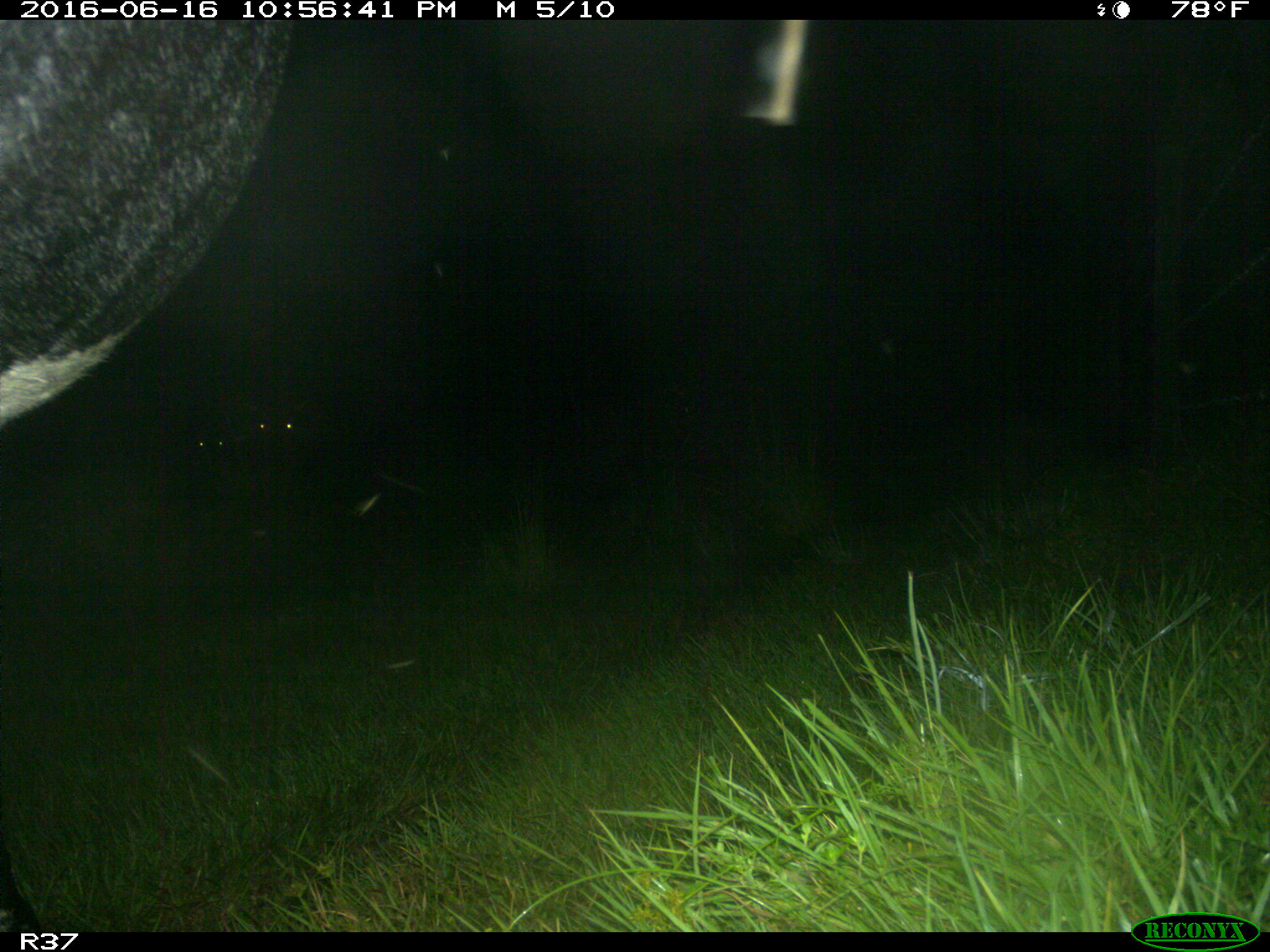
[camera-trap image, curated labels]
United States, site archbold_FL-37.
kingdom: Animalia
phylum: Chordata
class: Mammalia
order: Artiodactyla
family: Bovidae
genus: Bos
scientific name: Bos taurus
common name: domestic cow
Bos taurus (domestic cow).